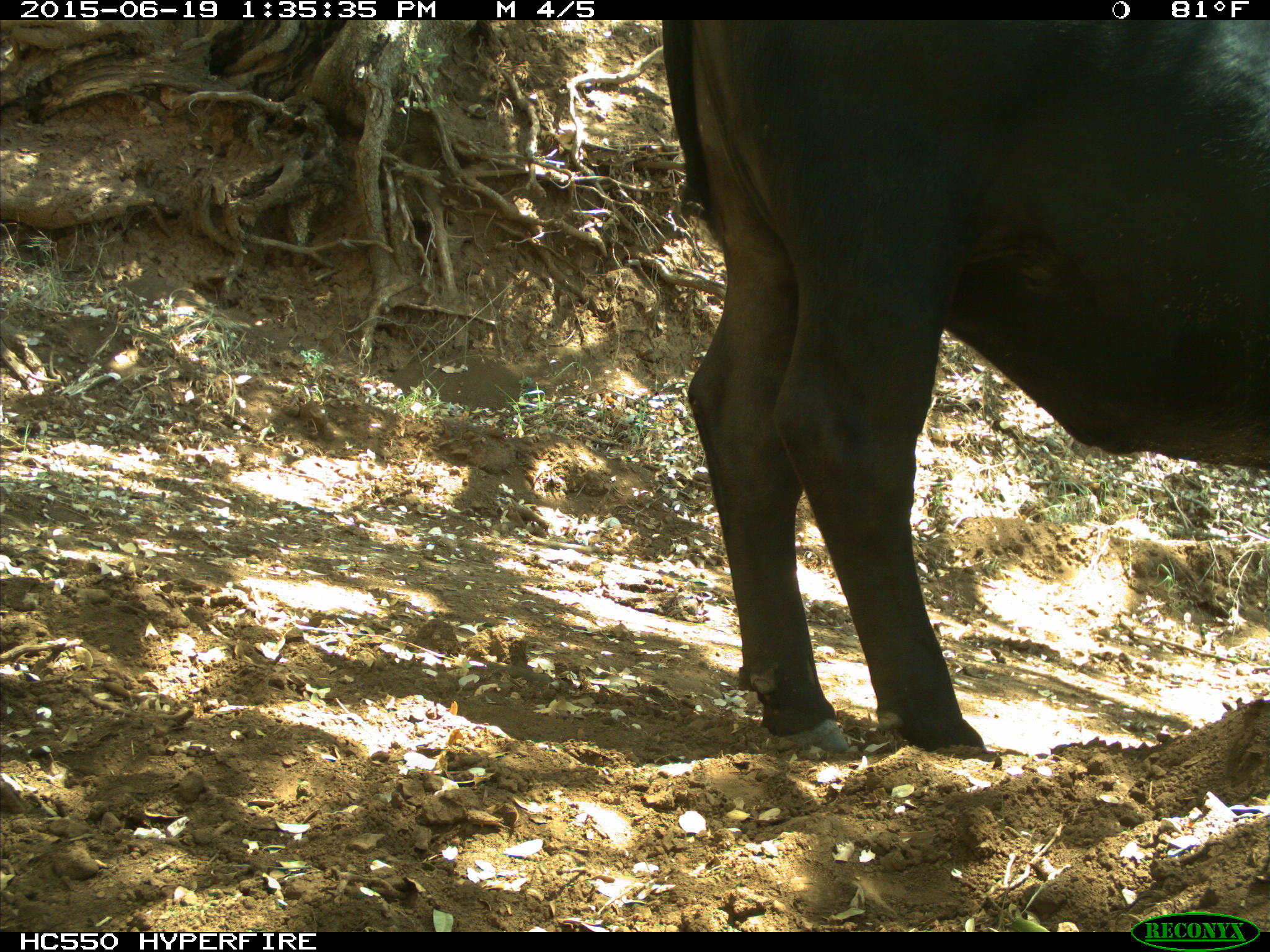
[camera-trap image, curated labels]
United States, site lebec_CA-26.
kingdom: Animalia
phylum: Chordata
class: Mammalia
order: Artiodactyla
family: Bovidae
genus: Bos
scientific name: Bos taurus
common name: domestic cow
Bos taurus (domestic cow).